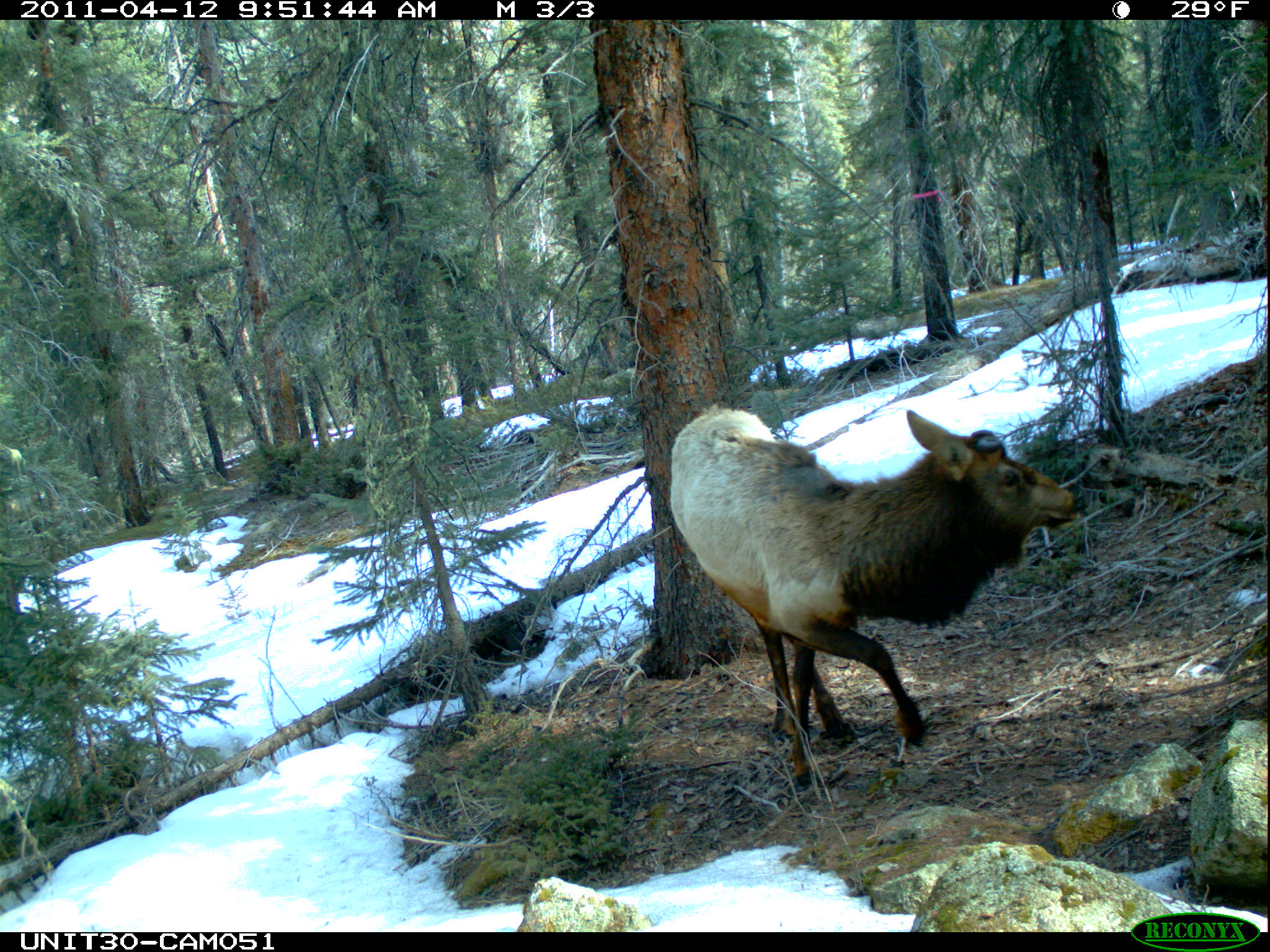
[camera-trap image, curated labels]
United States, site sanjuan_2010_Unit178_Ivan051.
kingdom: Animalia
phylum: Chordata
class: Mammalia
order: Artiodactyla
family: Cervidae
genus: Cervus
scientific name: Cervus elaphus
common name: red deer